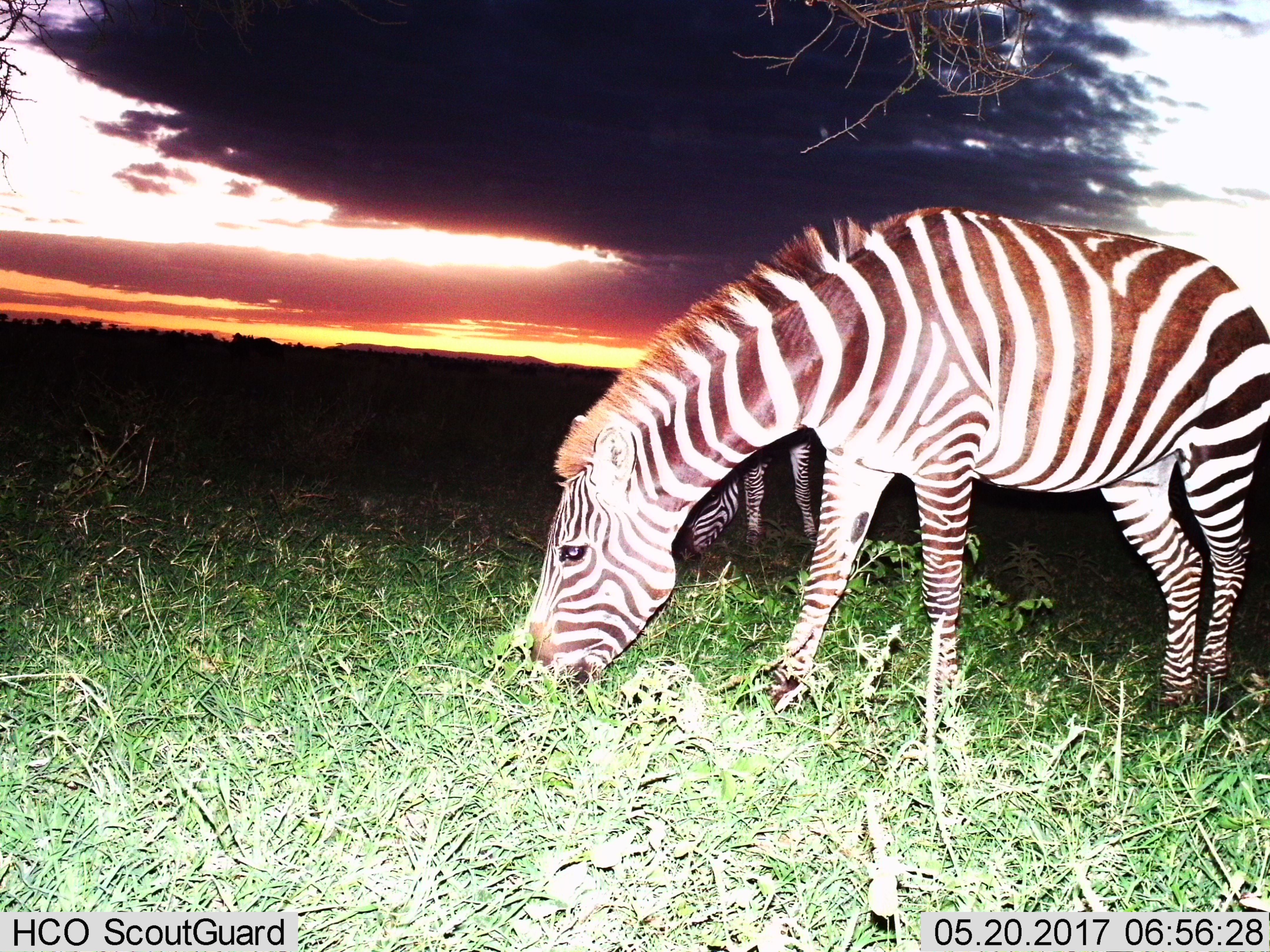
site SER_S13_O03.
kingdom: Animalia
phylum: Chordata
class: Mammalia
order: Perissodactyla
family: Equidae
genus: Equus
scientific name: Equus quagga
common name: plains zebra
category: zebraplains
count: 2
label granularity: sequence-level